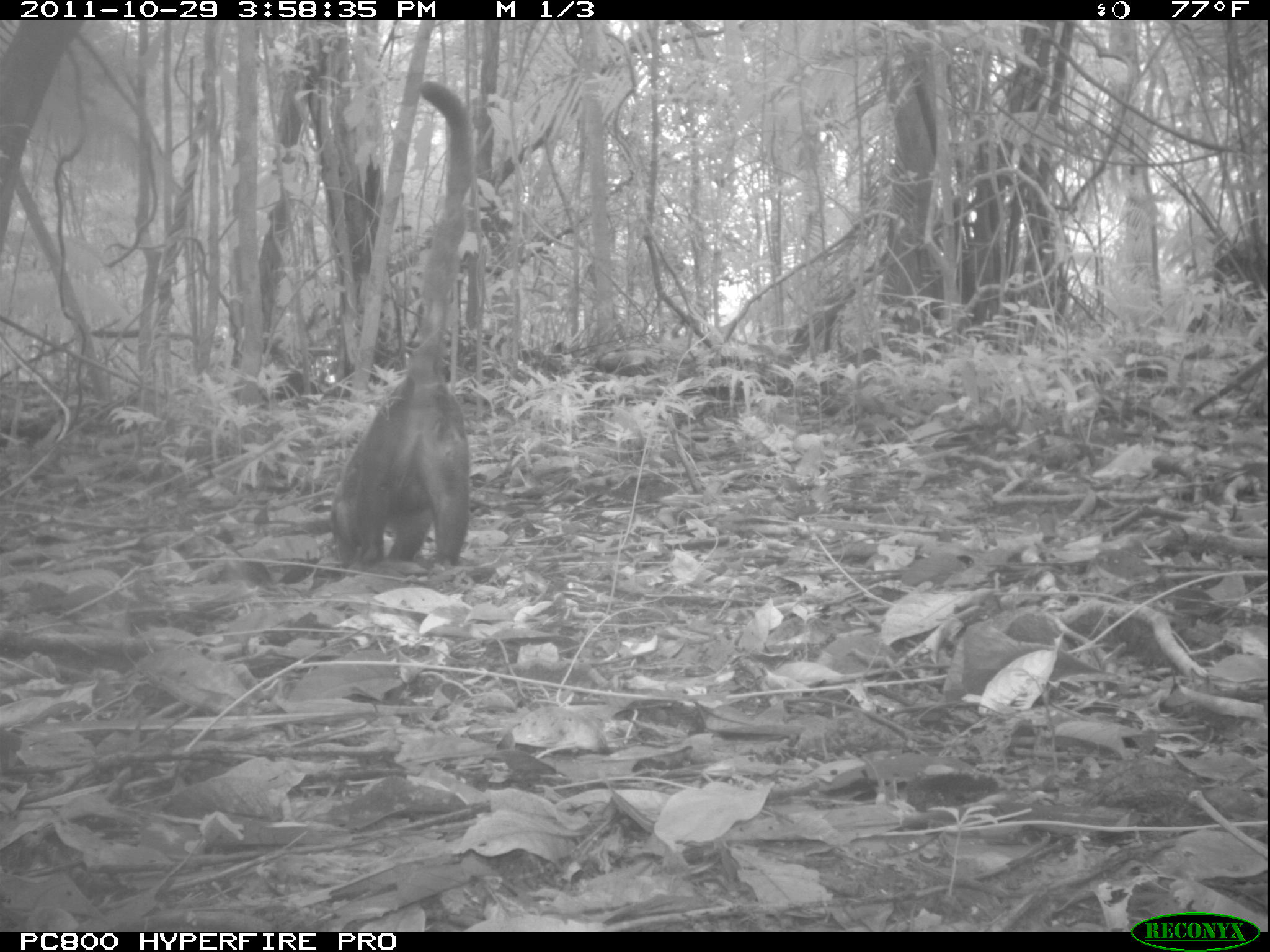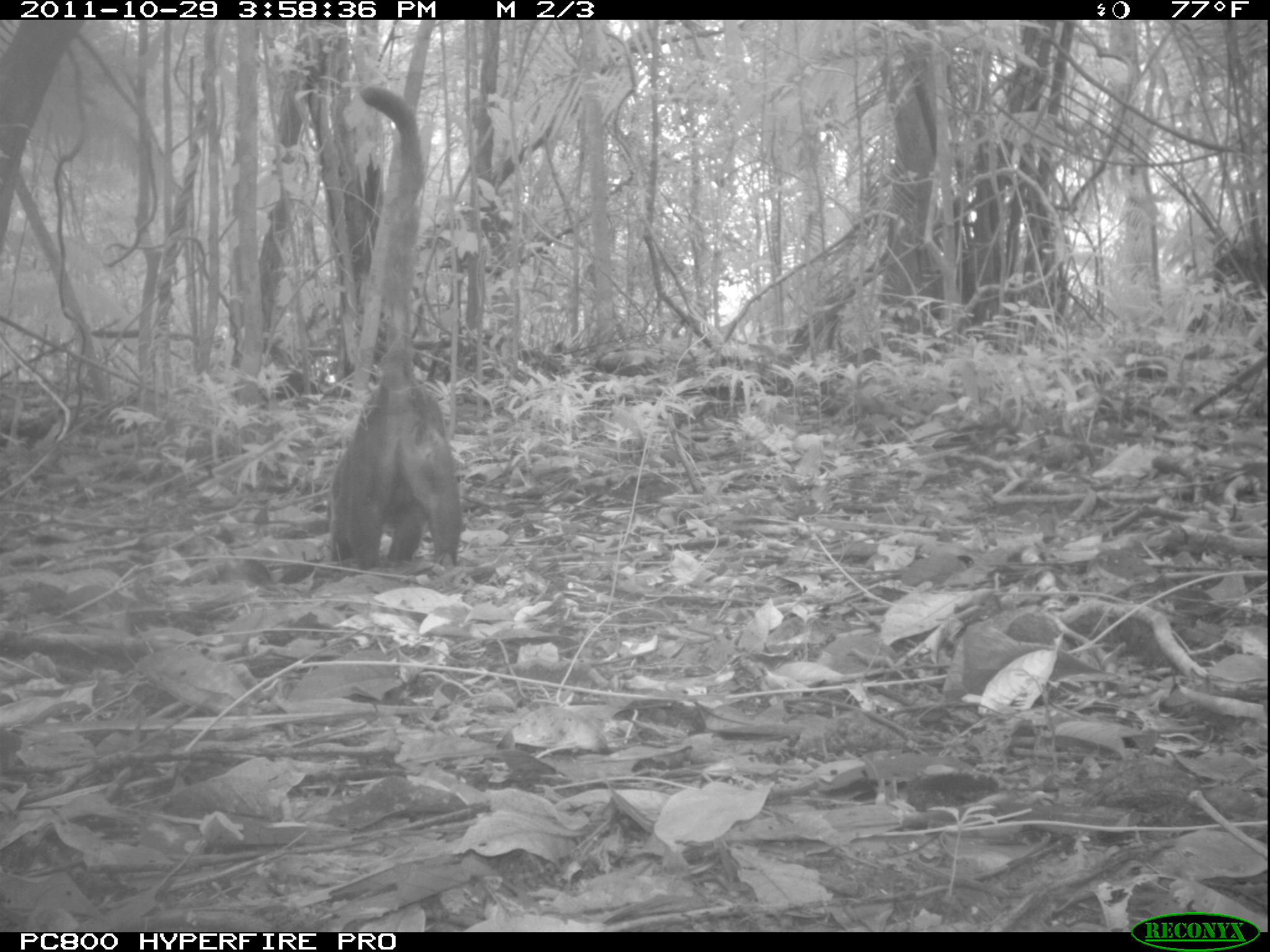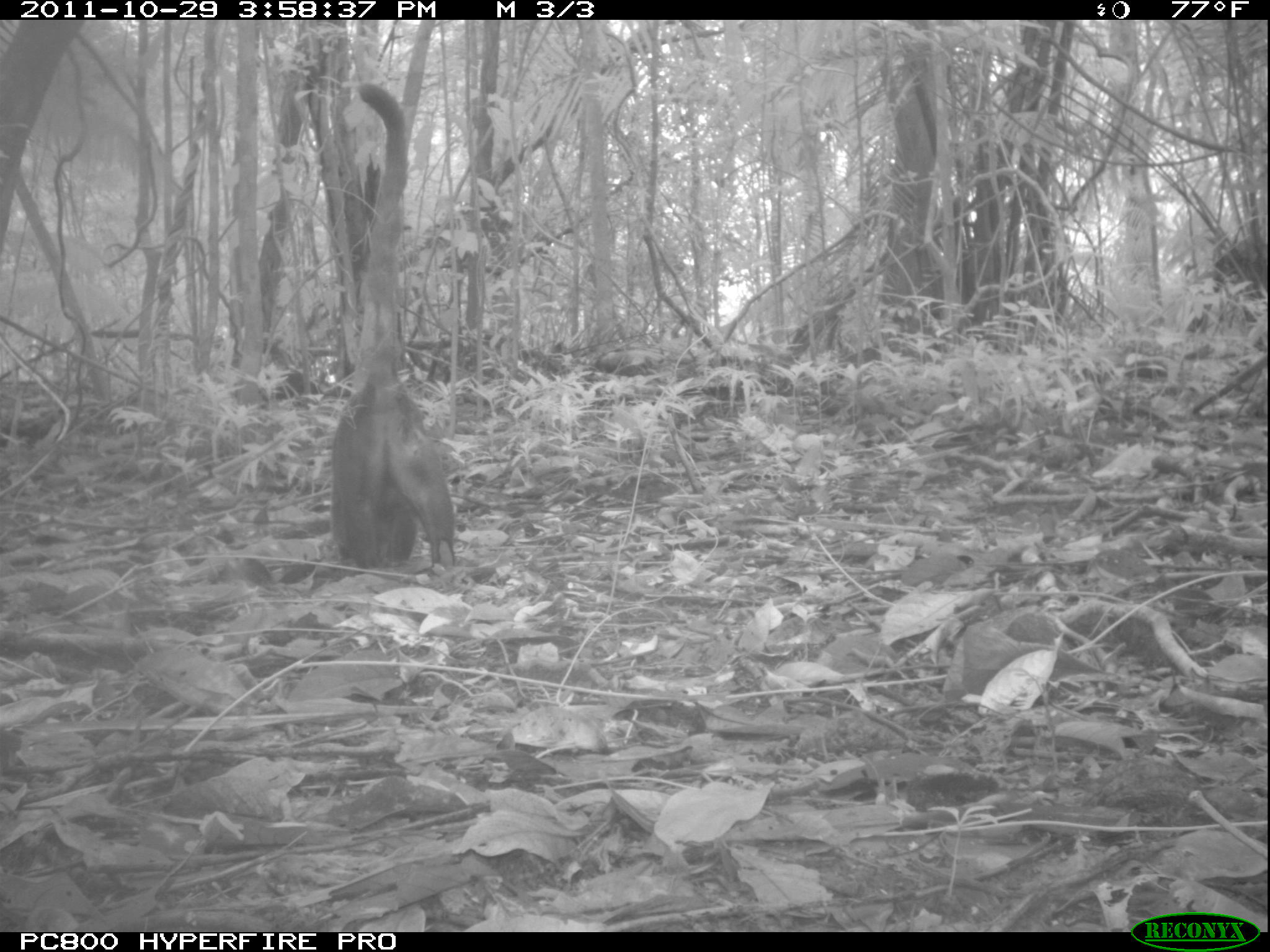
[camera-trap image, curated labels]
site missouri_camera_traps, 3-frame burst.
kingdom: Animalia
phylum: Chordata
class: Mammalia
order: Carnivora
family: Procyonidae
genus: Nasua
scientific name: Nasua narica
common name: white-nosed coati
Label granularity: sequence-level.